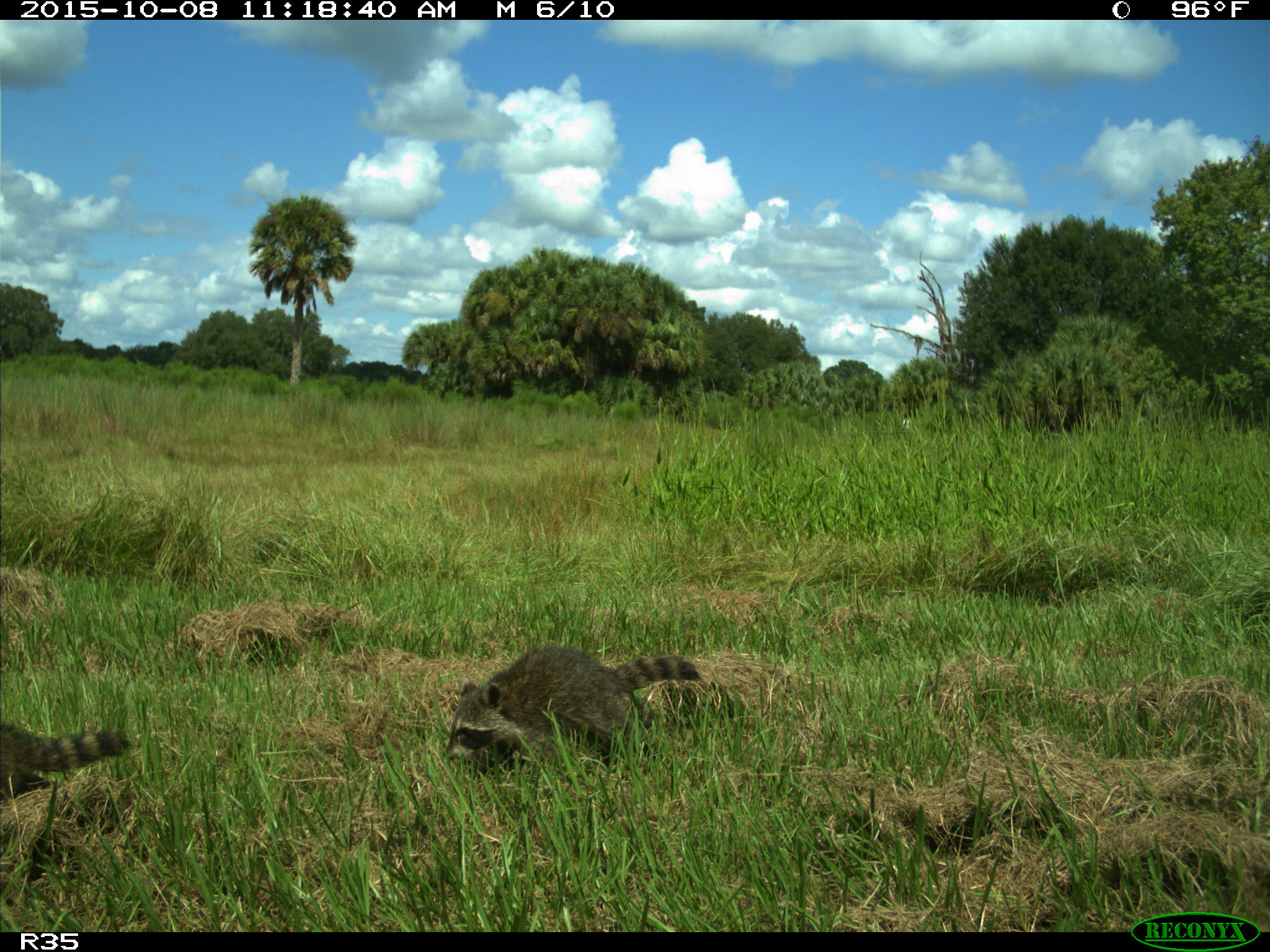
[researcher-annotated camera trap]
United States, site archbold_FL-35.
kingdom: Animalia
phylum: Chordata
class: Mammalia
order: Carnivora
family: Procyonidae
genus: Procyon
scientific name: Procyon lotor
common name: common raccoon